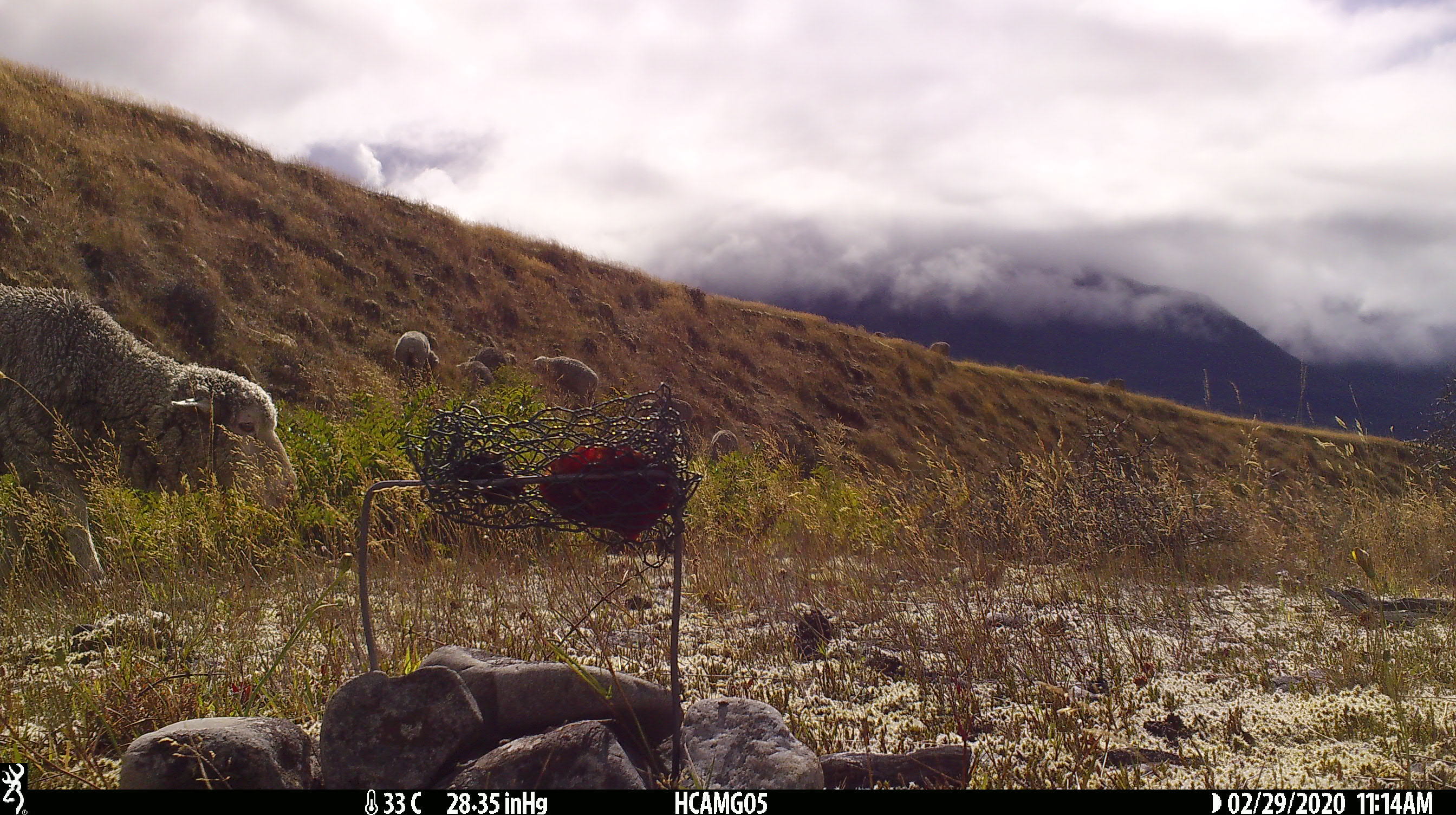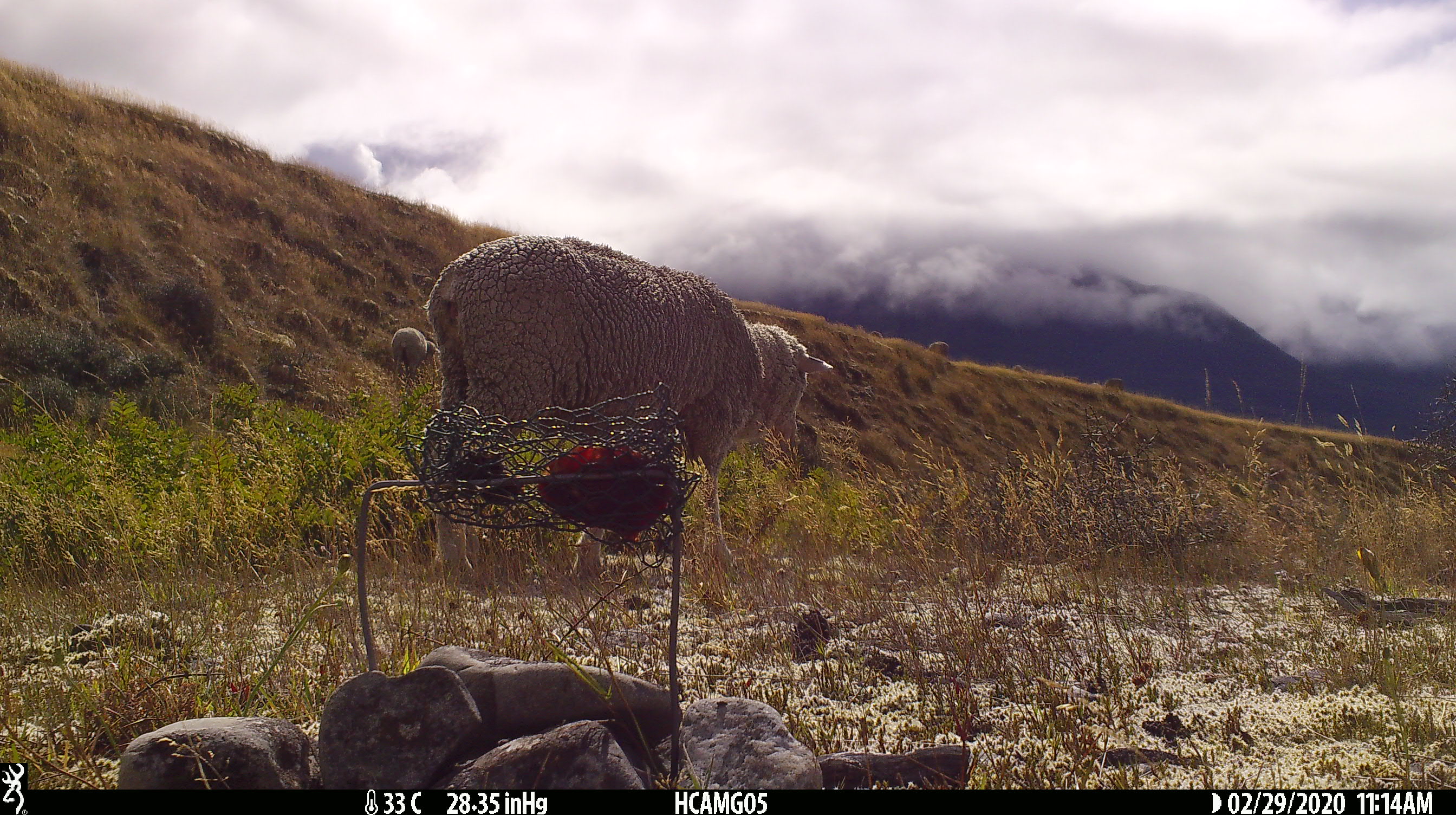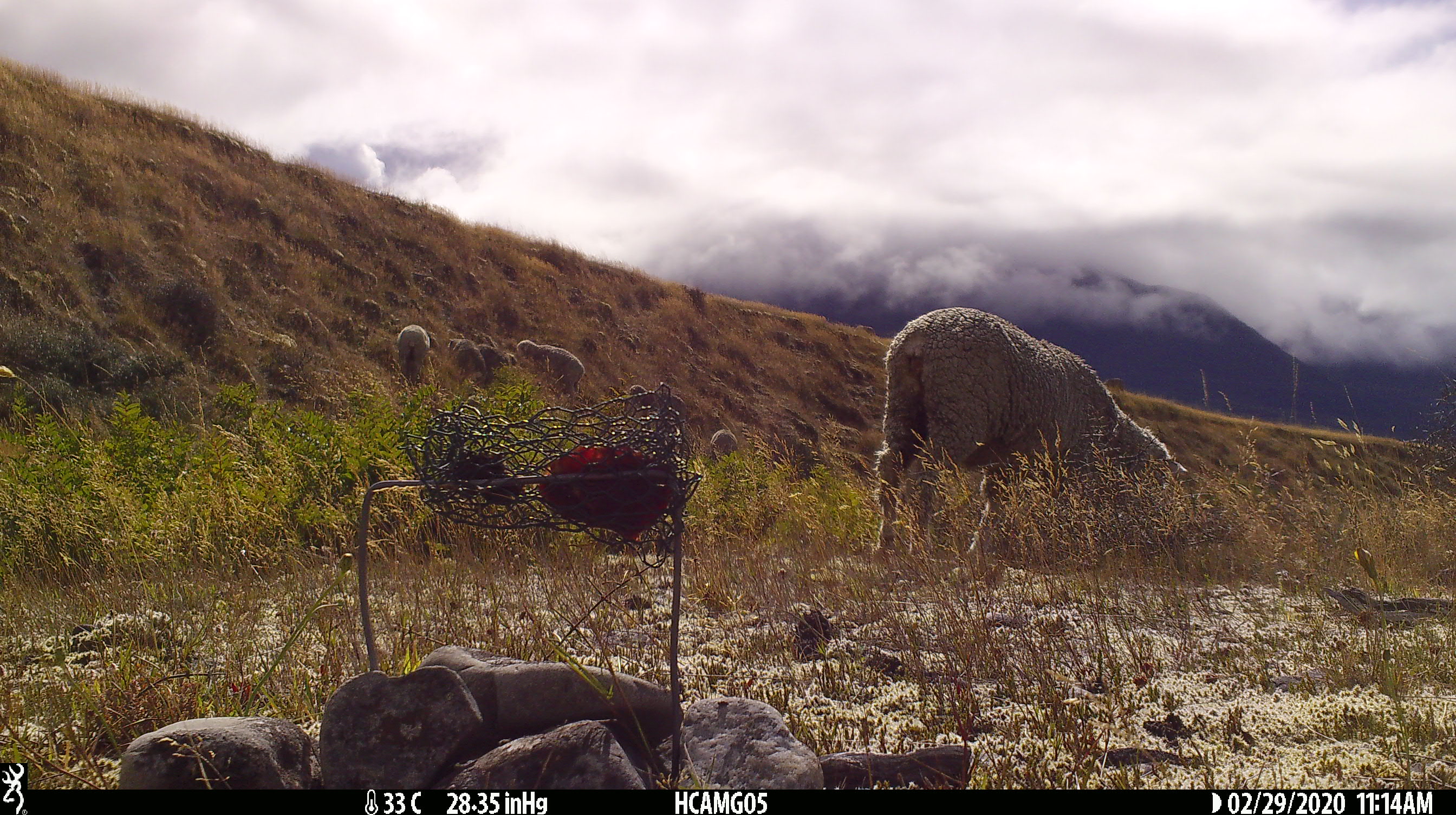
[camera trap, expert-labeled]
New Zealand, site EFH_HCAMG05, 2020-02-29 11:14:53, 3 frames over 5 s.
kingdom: Animalia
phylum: Chordata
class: Mammalia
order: Artiodactyla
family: Bovidae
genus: Ovis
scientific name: Ovis aries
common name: domestic sheep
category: sheep